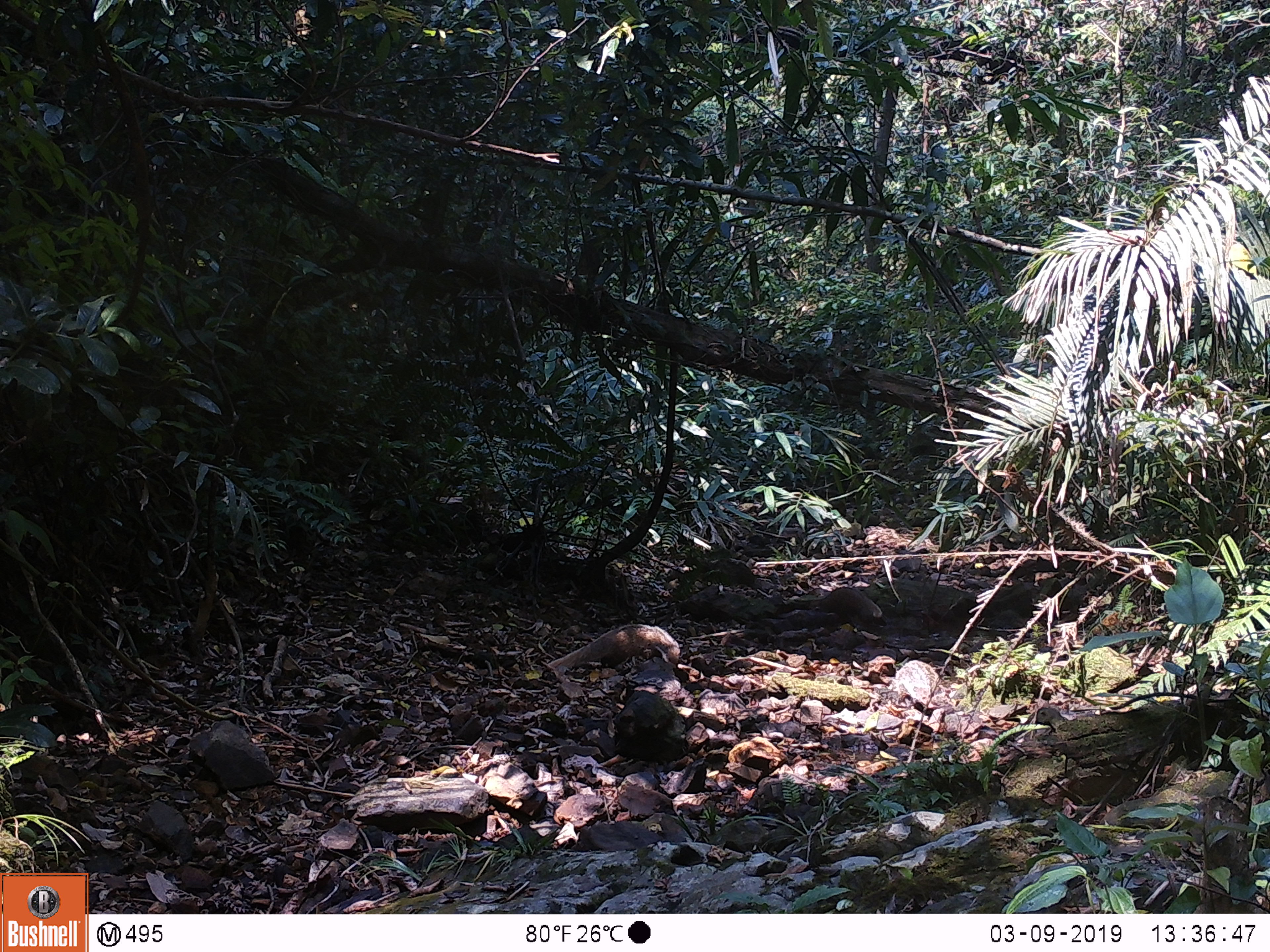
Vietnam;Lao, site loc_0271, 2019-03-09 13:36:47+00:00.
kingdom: Animalia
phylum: Chordata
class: Mammalia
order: Carnivora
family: Herpestidae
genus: Urva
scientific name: Urva urva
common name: crab-eating mongoose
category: crab eating mongoose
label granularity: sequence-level